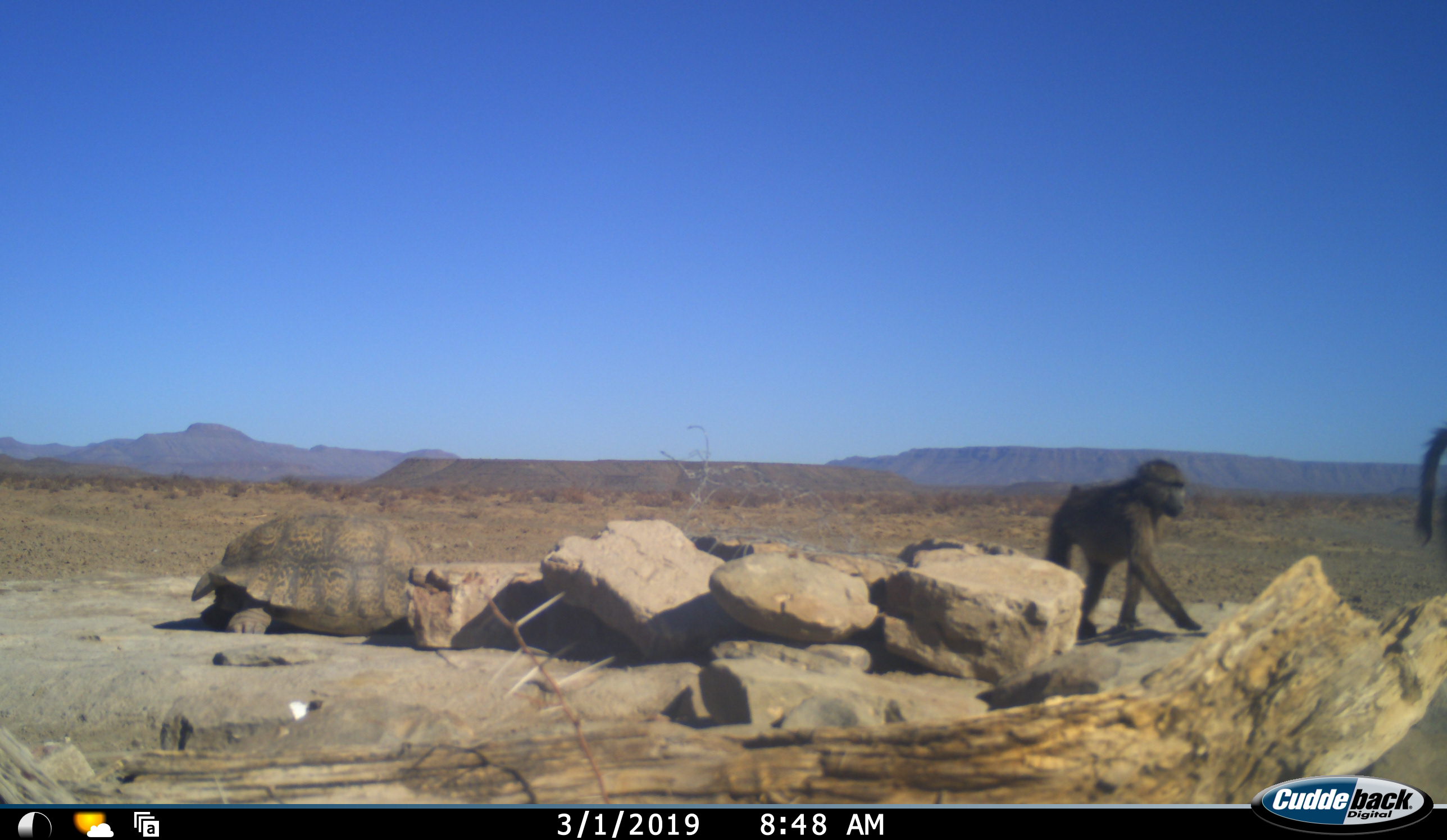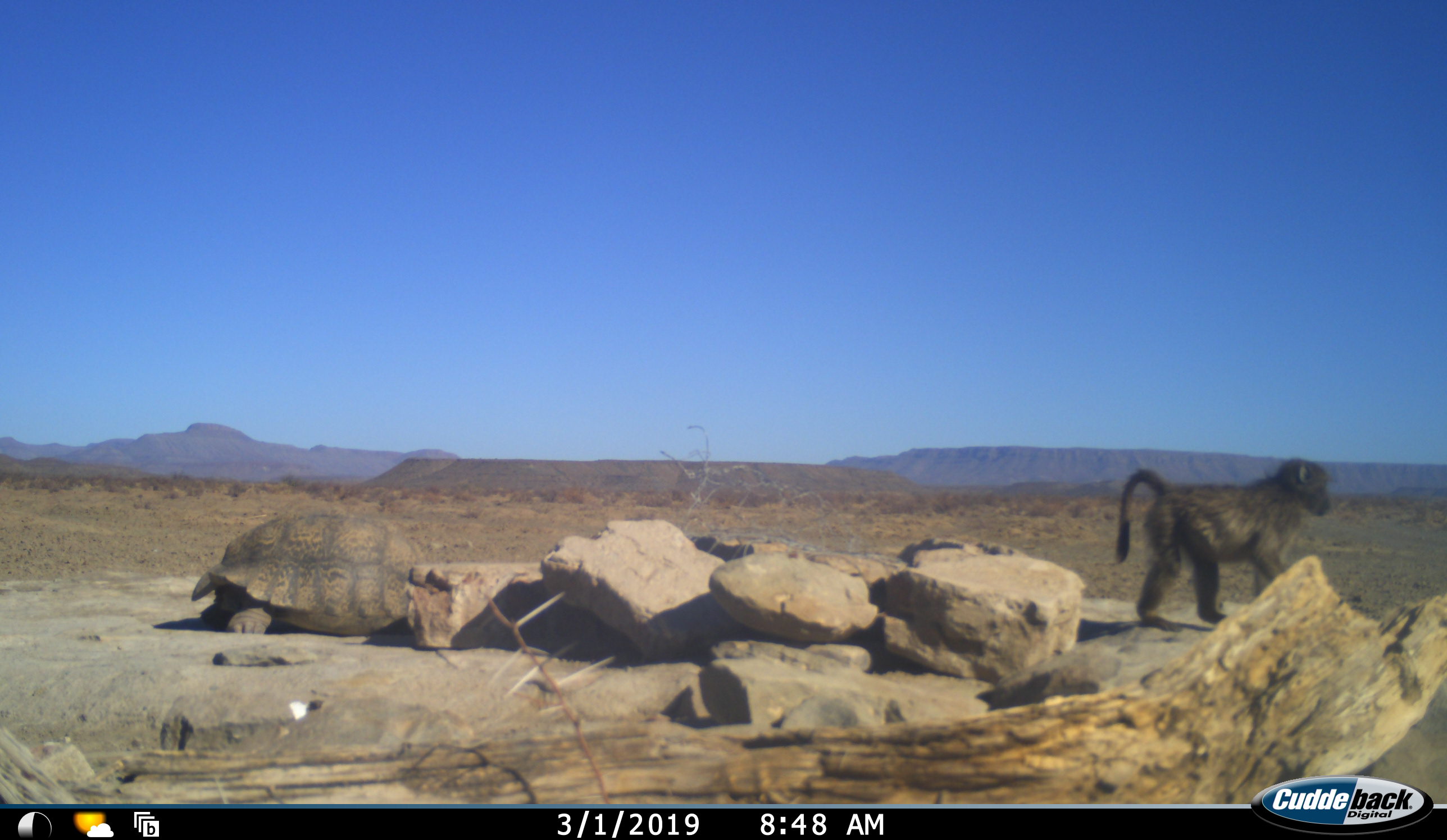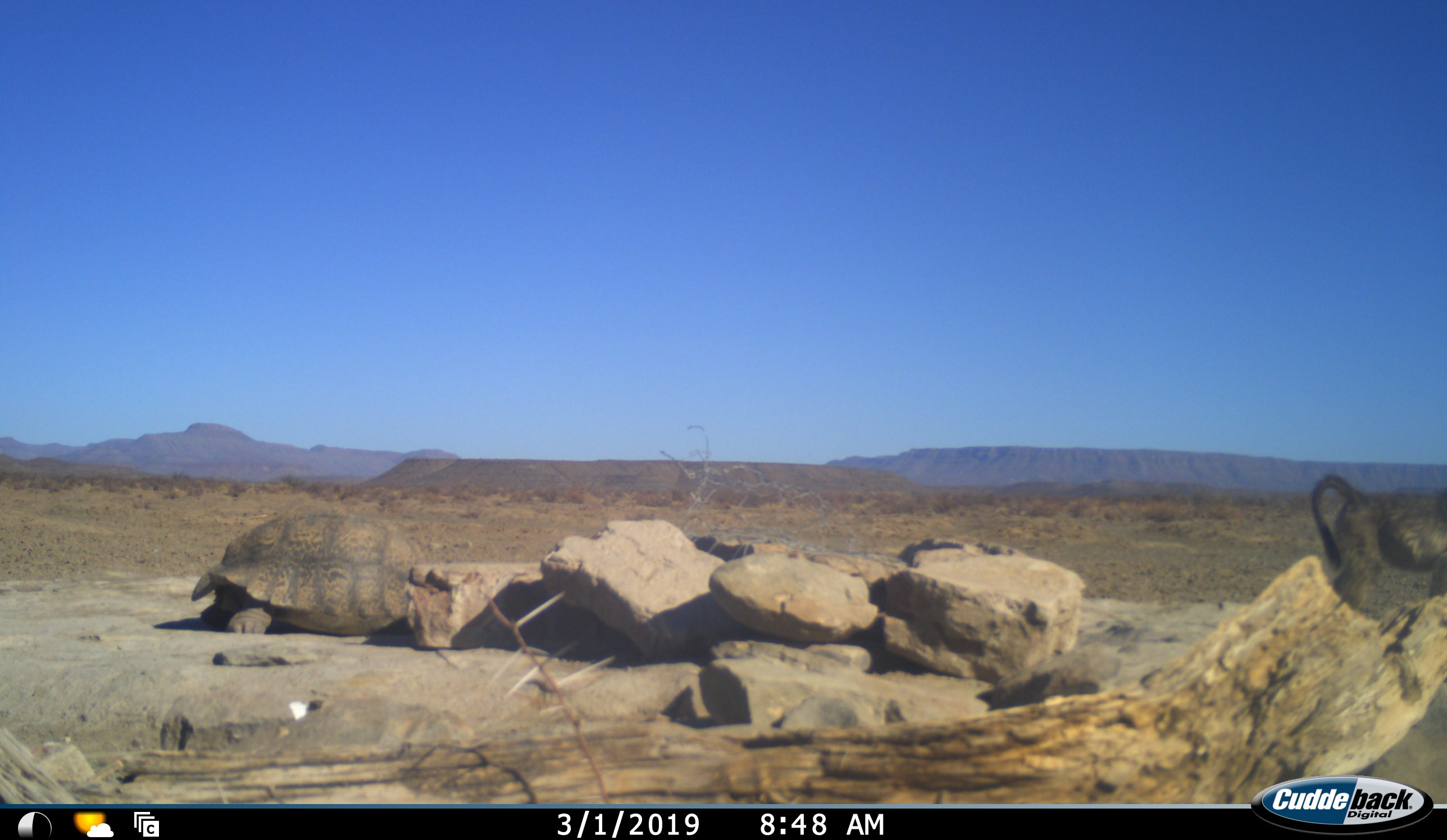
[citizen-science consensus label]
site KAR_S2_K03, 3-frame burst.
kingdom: Animalia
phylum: Chordata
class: Mammalia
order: Primates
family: Cercopithecidae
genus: Papio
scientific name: Papio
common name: baboon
Baboon (Papio), count 2. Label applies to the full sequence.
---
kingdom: Animalia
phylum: Chordata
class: Reptilia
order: Testudines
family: Testudinidae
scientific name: Testudinidae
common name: tortoise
Tortoise (Testudinidae), count 1. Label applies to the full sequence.